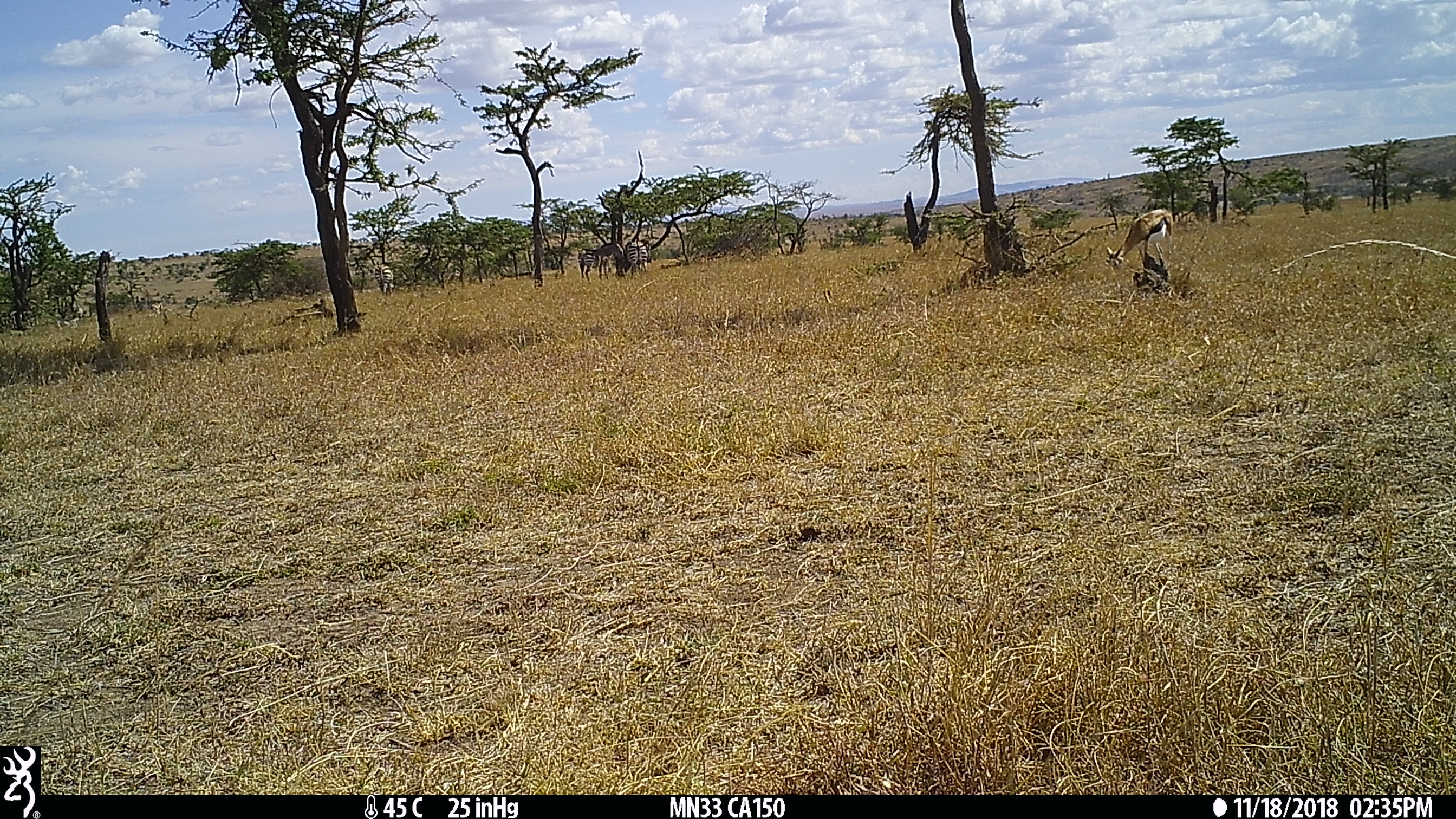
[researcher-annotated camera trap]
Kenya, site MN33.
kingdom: Animalia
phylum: Chordata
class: Mammalia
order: Artiodactyla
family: Bovidae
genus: Eudorcas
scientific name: Eudorcas thomsonii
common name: thomon's gazelle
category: gazelle thomsons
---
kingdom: Animalia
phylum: Chordata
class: Mammalia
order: Perissodactyla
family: Equidae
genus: Equus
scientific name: Equus quagga burchellii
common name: burchell's zebra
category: zebra